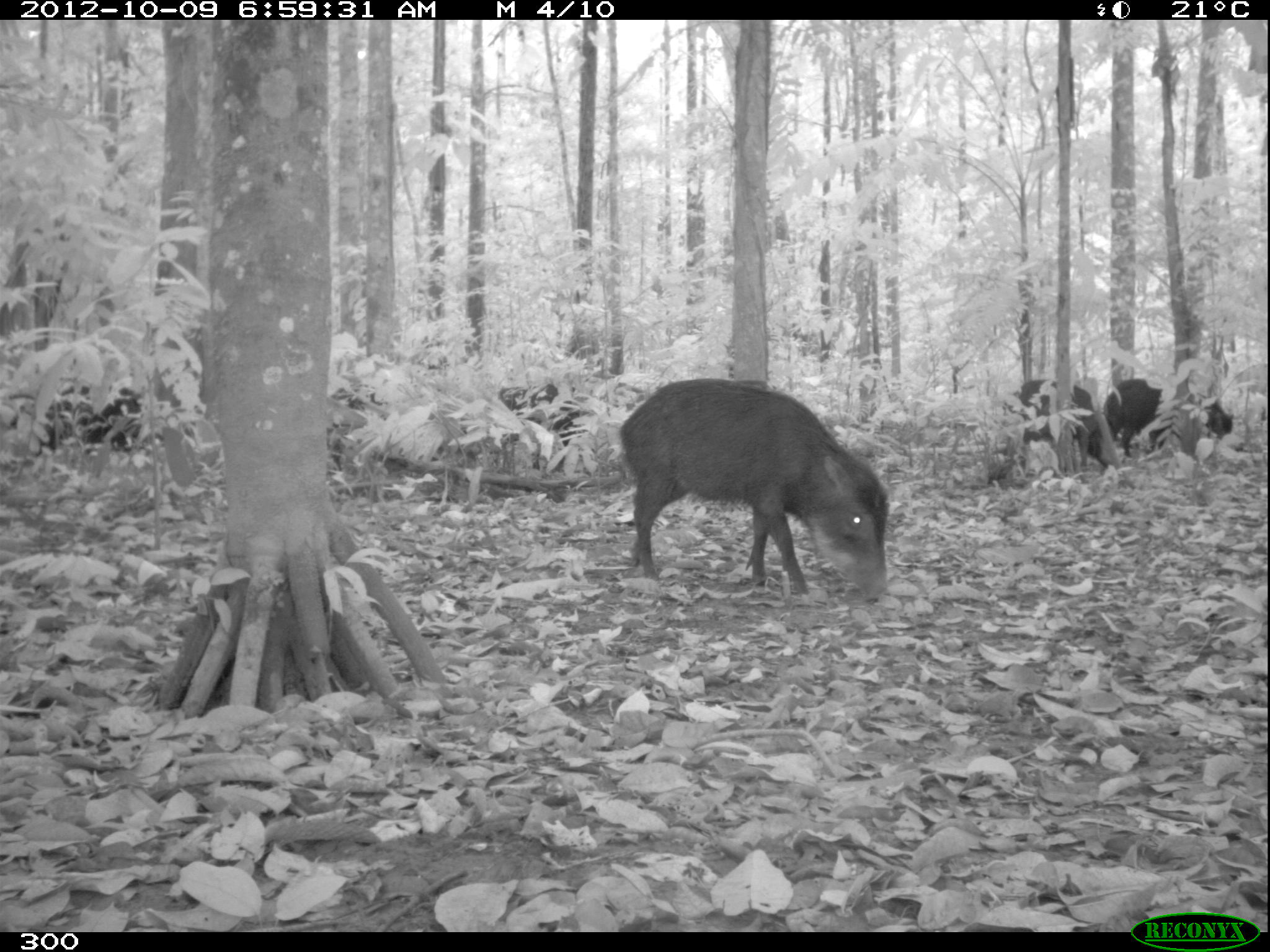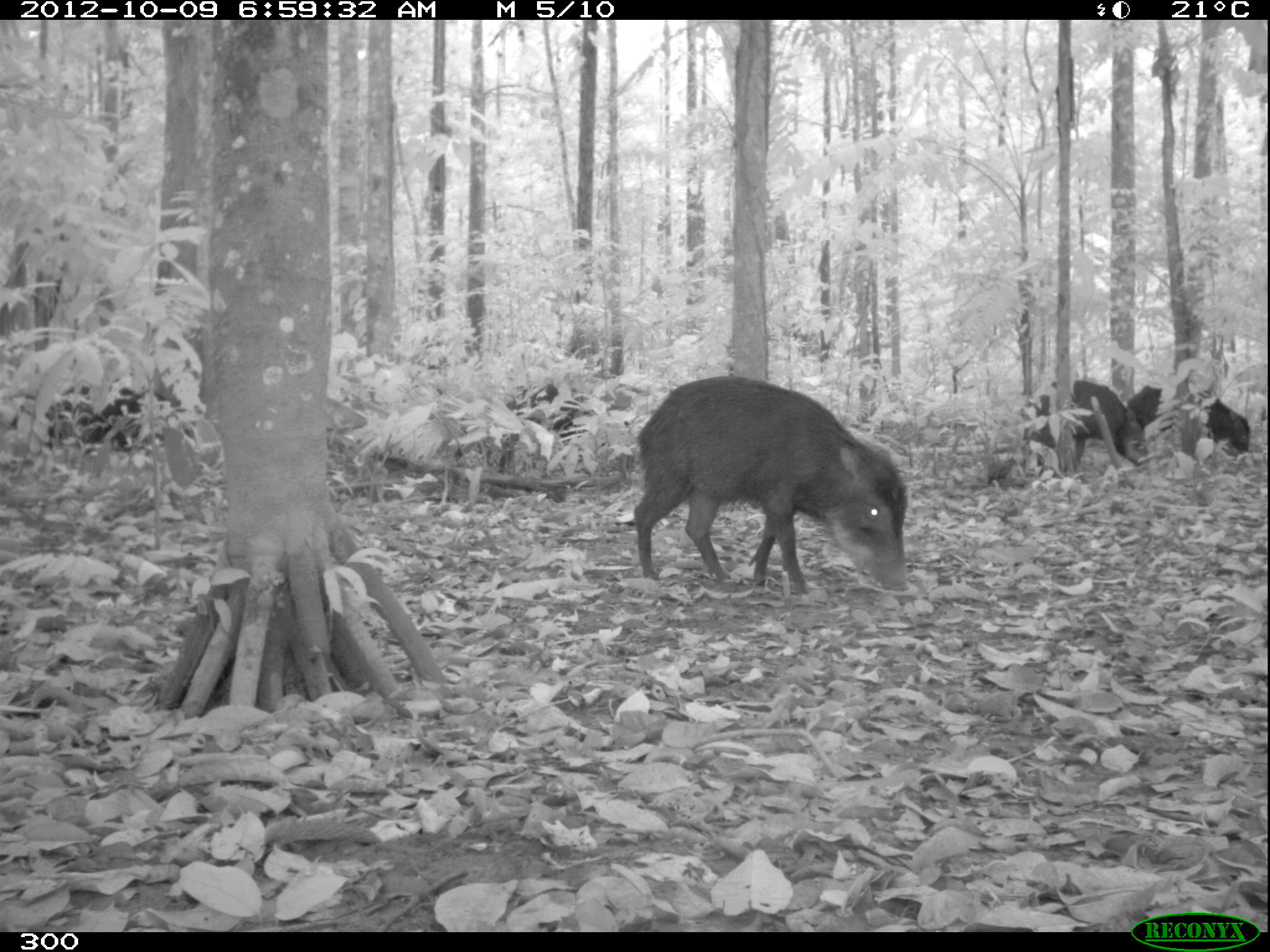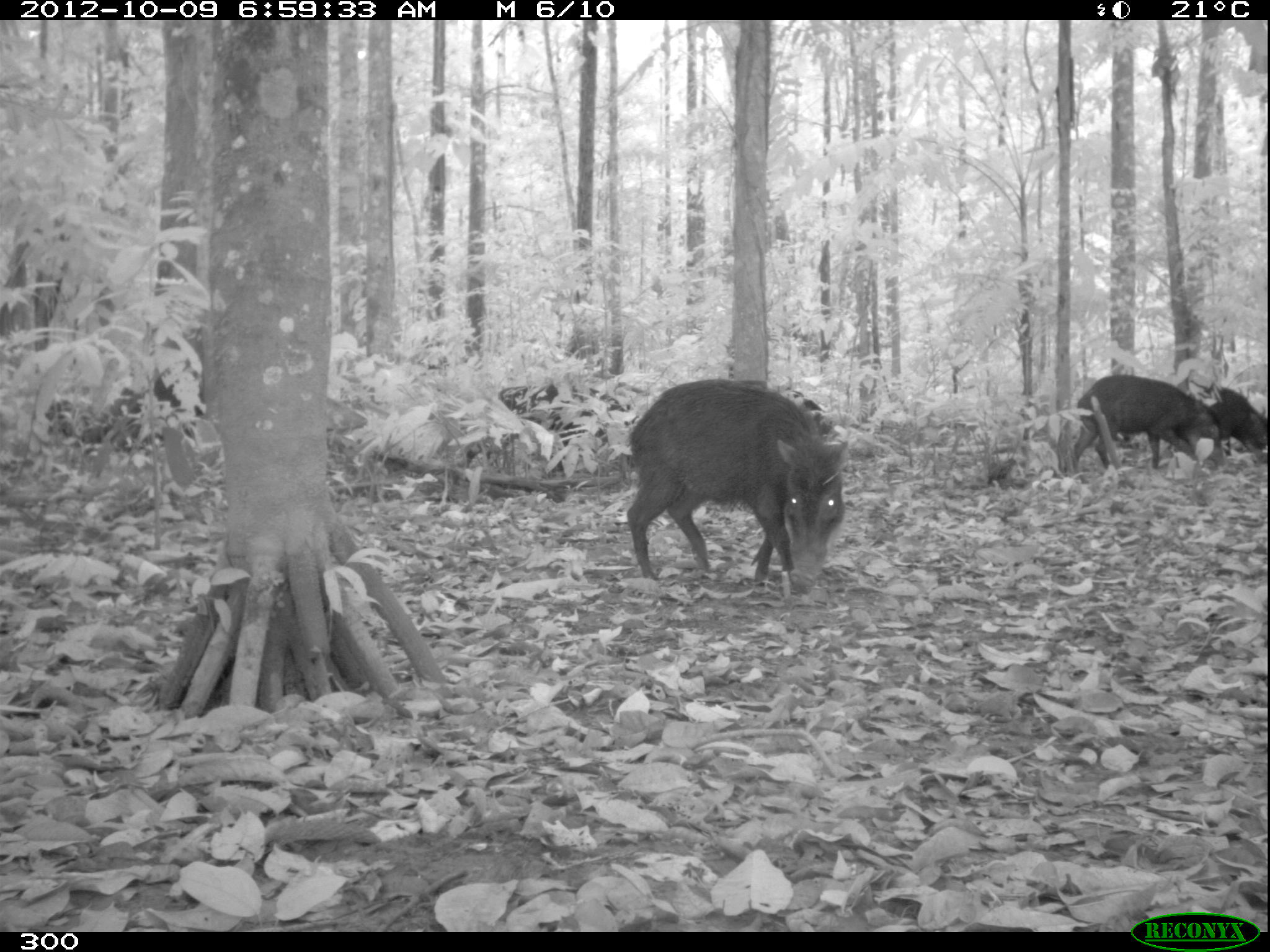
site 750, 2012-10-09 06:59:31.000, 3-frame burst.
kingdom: Animalia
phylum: Chordata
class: Mammalia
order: Artiodactyla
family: Tayassuidae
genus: Tayassu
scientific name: Tayassu pecari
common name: white-lipped peccary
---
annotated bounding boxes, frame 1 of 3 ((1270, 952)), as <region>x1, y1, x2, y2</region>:
tayassu pecari: <region>617, 377, 890, 601</region>; <region>1005, 380, 1112, 478</region>; <region>1103, 378, 1233, 458</region>; <region>35, 376, 142, 448</region>; <region>497, 381, 581, 445</region>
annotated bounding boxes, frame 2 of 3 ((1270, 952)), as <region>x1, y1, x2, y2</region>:
tayassu pecari: <region>633, 376, 908, 597</region>; <region>8, 383, 195, 452</region>; <region>1018, 379, 1151, 469</region>; <region>500, 382, 599, 470</region>; <region>1128, 385, 1252, 453</region>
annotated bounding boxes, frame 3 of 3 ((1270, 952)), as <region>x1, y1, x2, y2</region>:
tayassu pecari: <region>625, 378, 849, 595</region>; <region>1073, 374, 1225, 475</region>; <region>464, 384, 637, 469</region>; <region>1177, 382, 1268, 456</region>